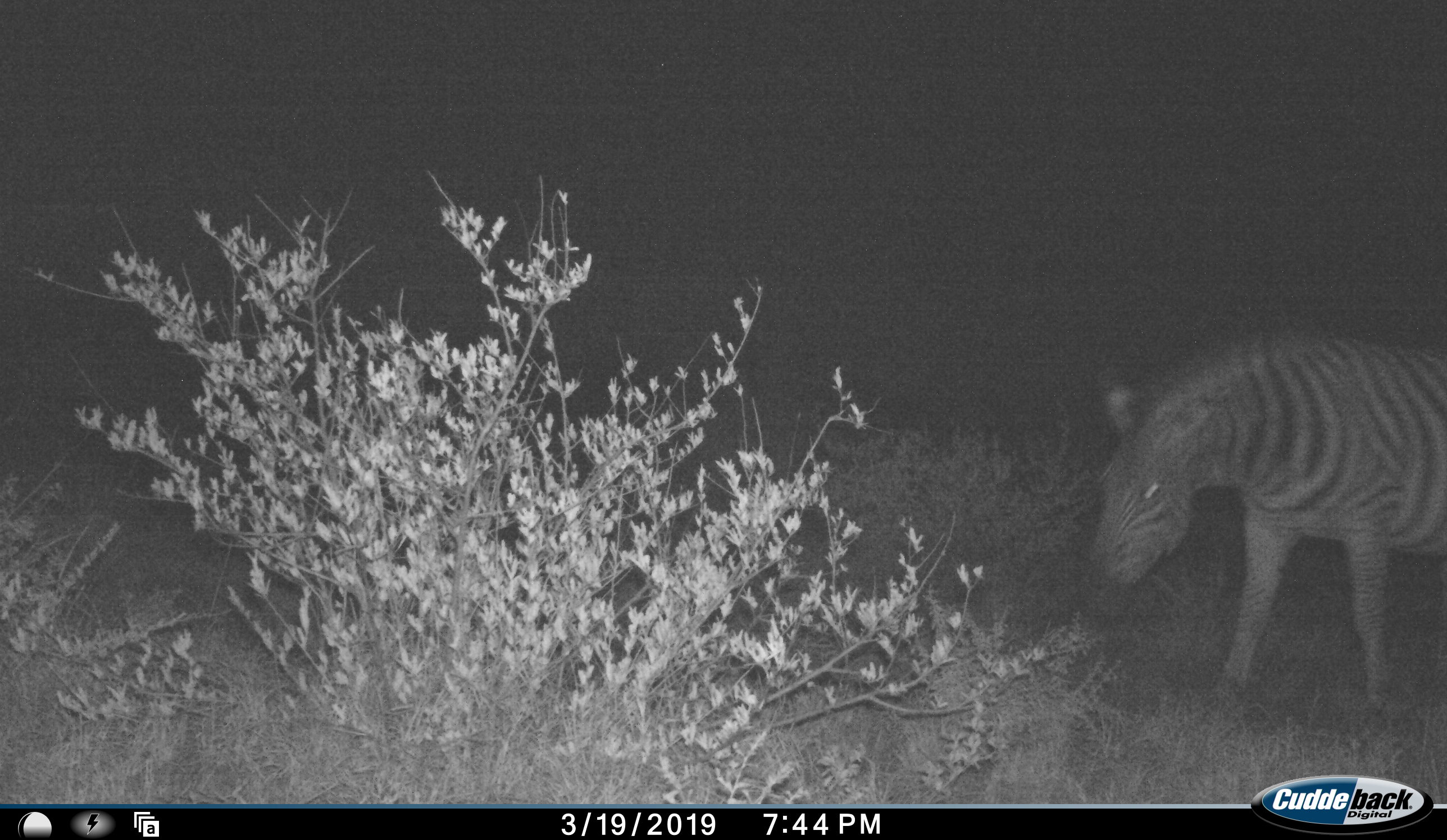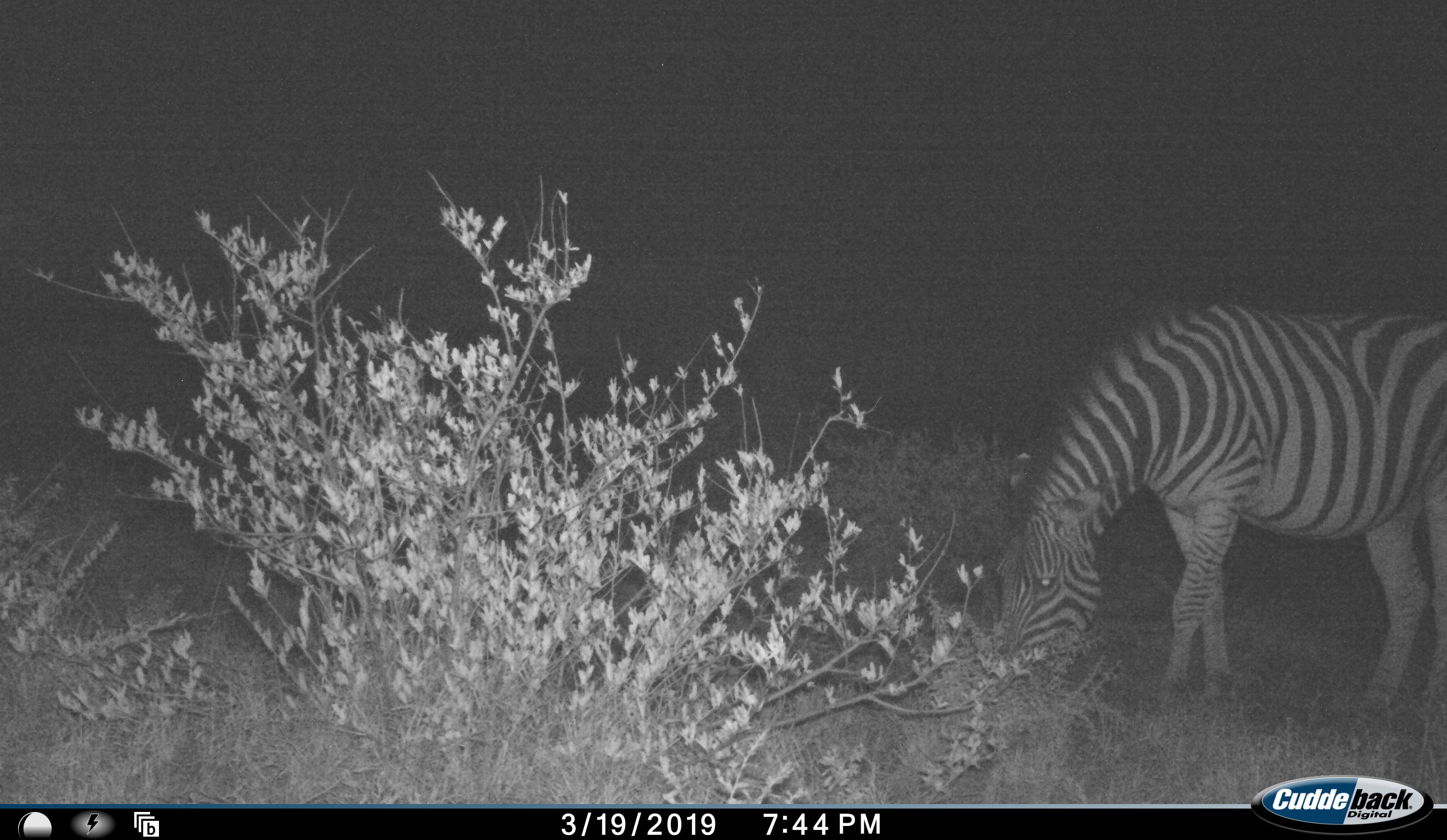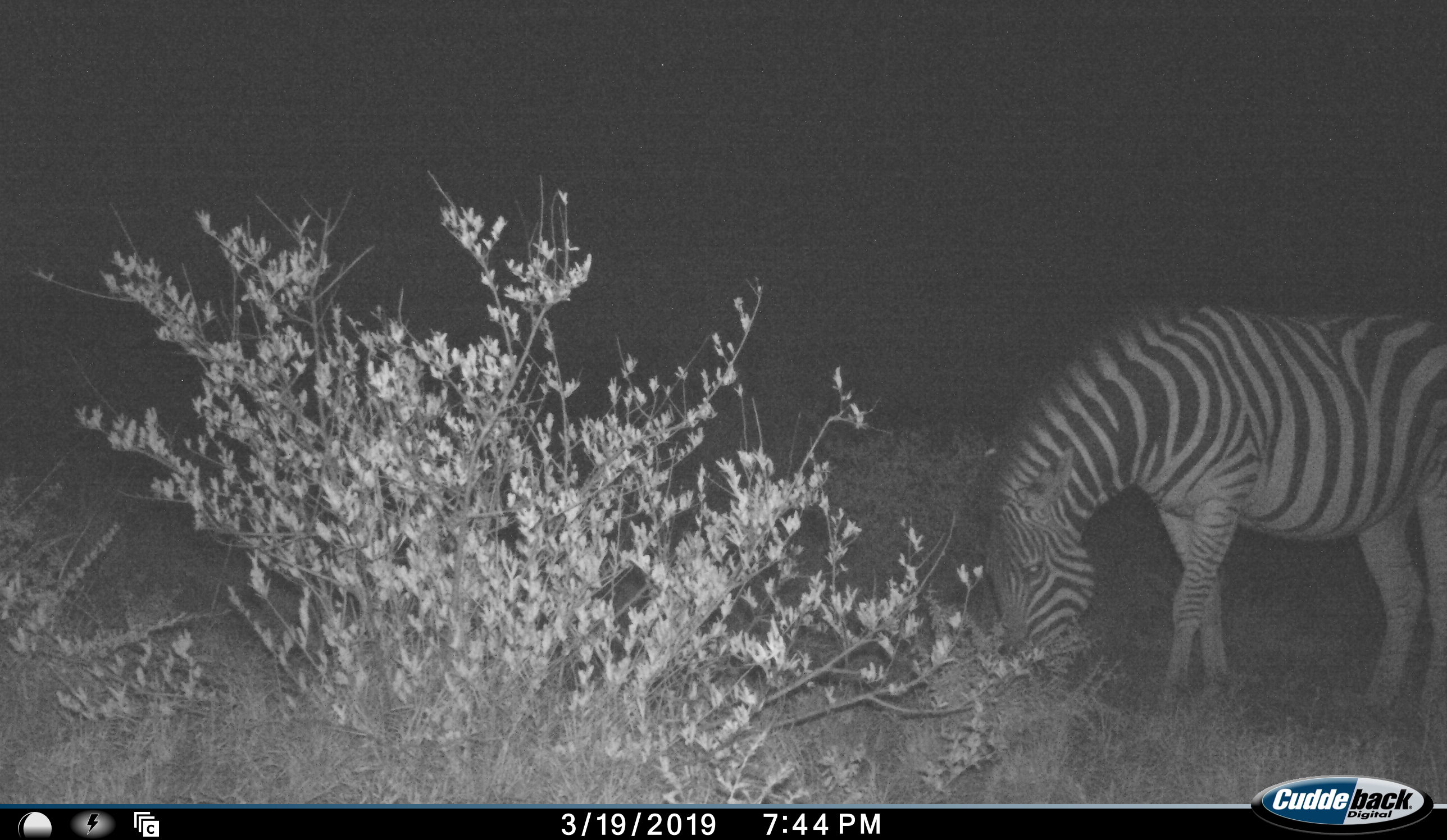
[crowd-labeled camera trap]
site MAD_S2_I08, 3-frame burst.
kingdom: Animalia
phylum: Chordata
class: Mammalia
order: Perissodactyla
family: Equidae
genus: Equus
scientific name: Equus quagga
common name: plains zebra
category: zebraplains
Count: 1.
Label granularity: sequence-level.